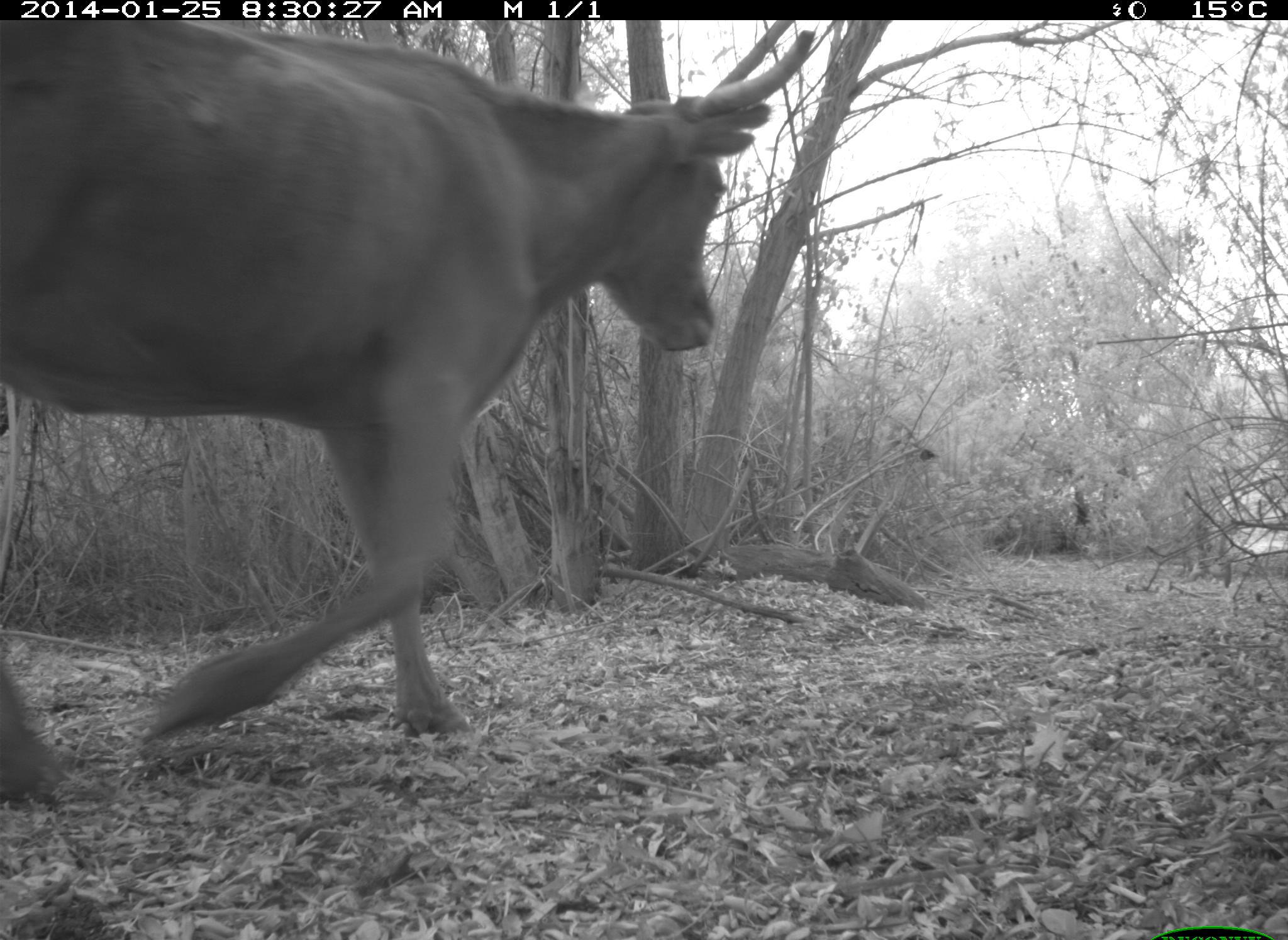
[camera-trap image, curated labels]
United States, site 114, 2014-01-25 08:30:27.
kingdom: Animalia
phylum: Chordata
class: Mammalia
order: Artiodactyla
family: Bovidae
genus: Bos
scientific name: Bos taurus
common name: cow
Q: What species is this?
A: Cow (Bos taurus).